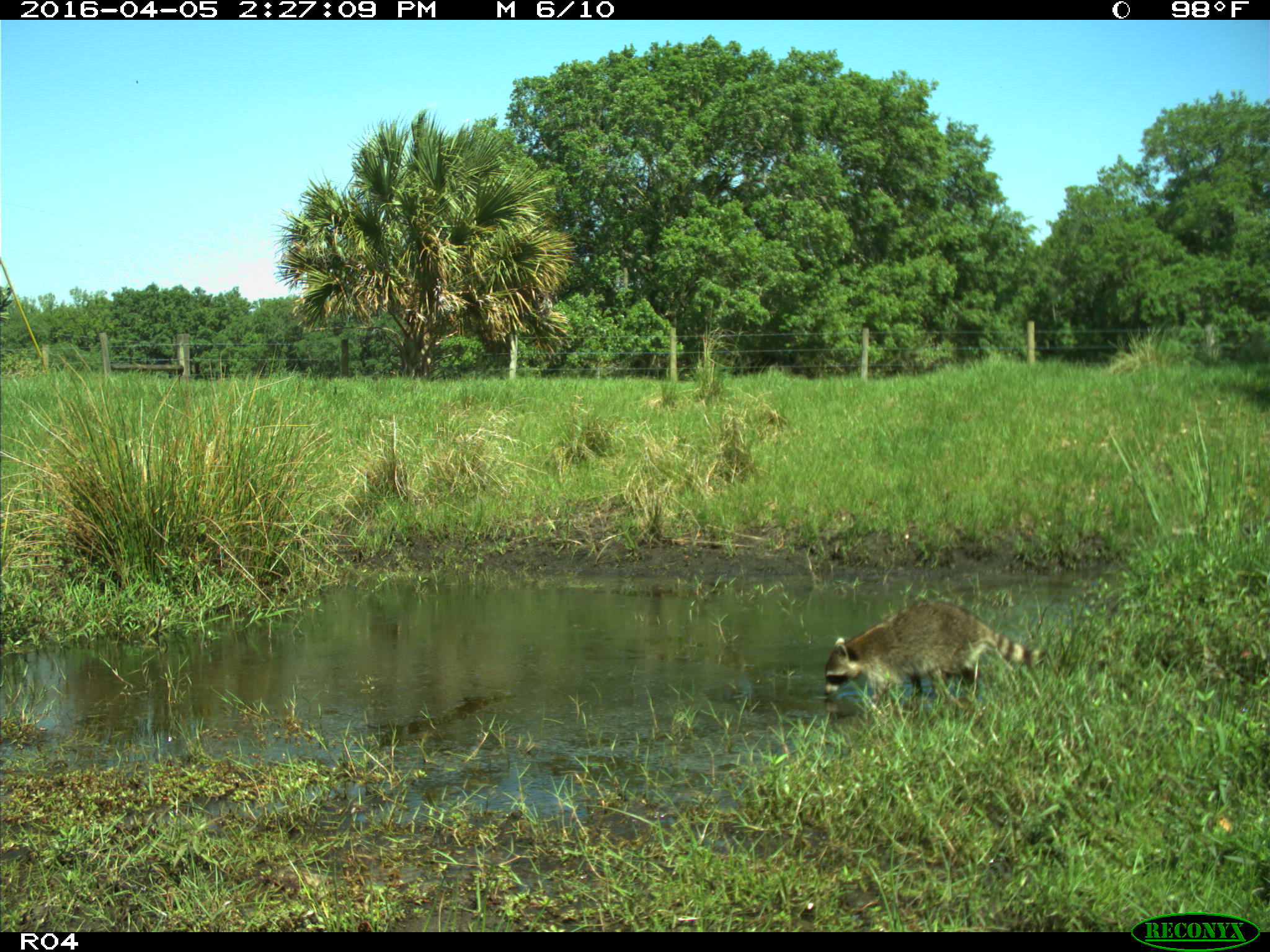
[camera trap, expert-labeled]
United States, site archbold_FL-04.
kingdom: Animalia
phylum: Chordata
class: Mammalia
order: Carnivora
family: Procyonidae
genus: Procyon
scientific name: Procyon lotor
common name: common raccoon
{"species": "Procyon lotor (common raccoon)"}